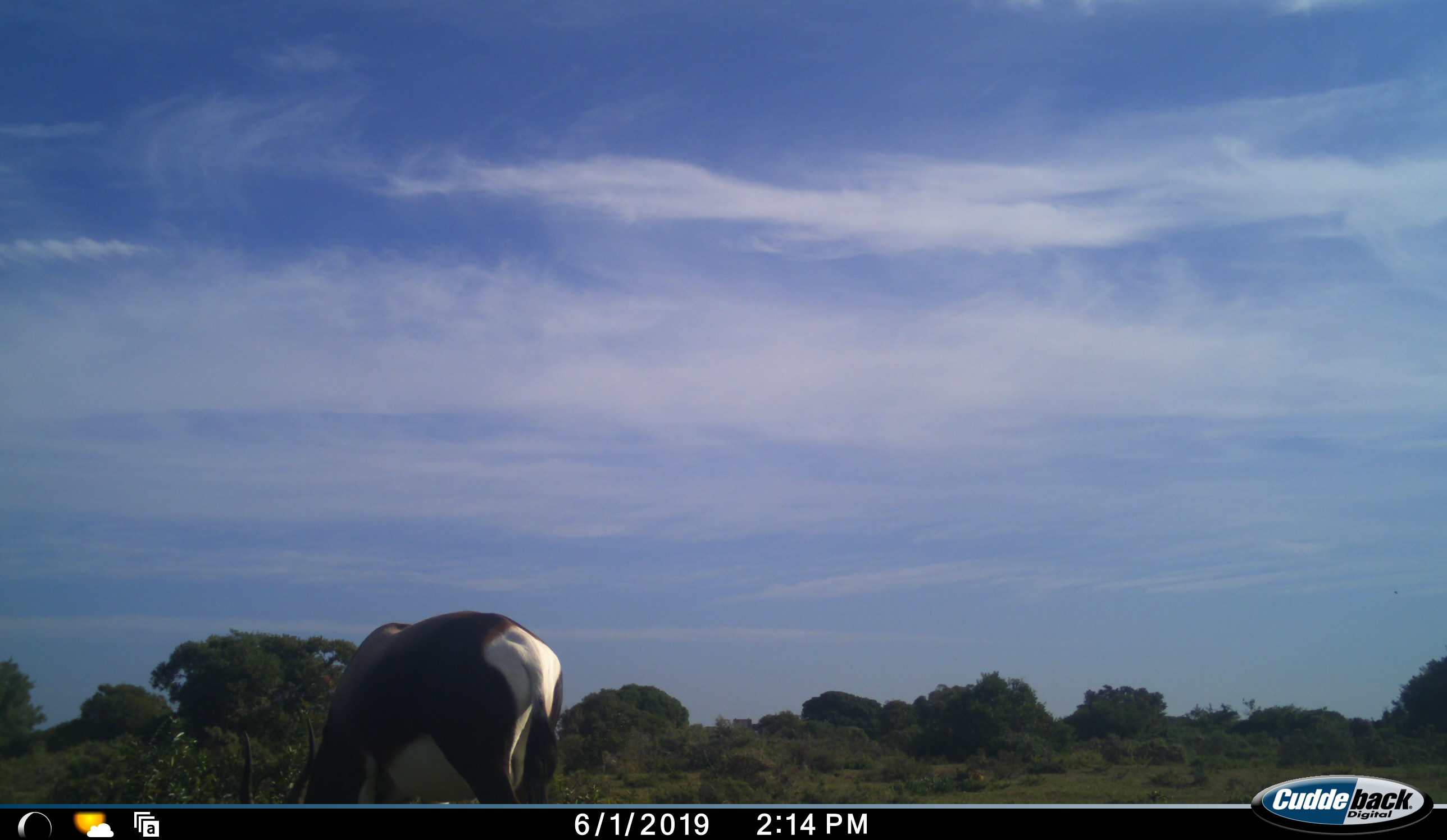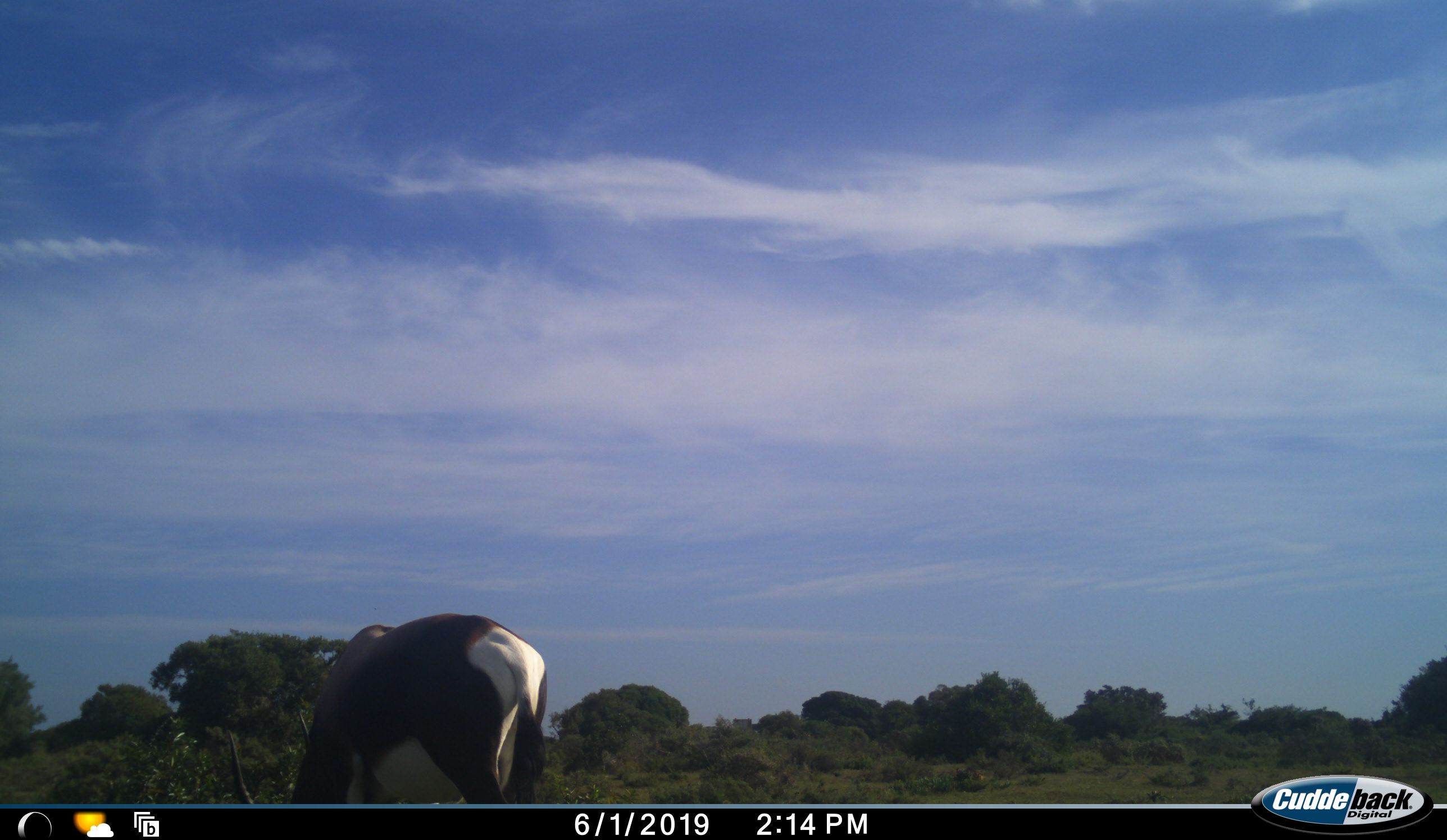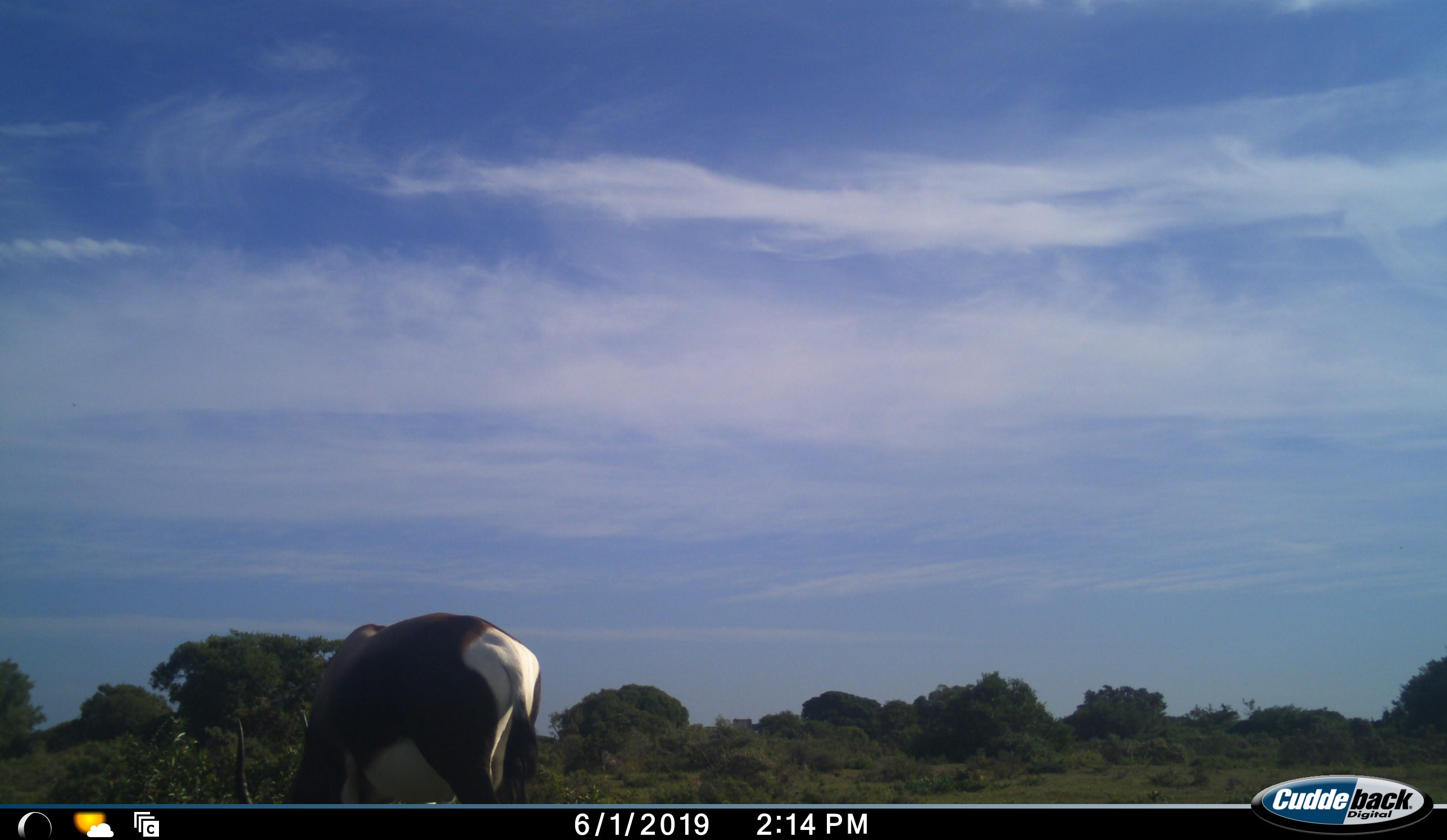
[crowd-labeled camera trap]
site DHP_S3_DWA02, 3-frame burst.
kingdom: Animalia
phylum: Chordata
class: Mammalia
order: Artiodactyla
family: Bovidae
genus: Damaliscus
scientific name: Damaliscus pygargus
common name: bontebok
Bontebok (Damaliscus pygargus), count 1. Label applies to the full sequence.